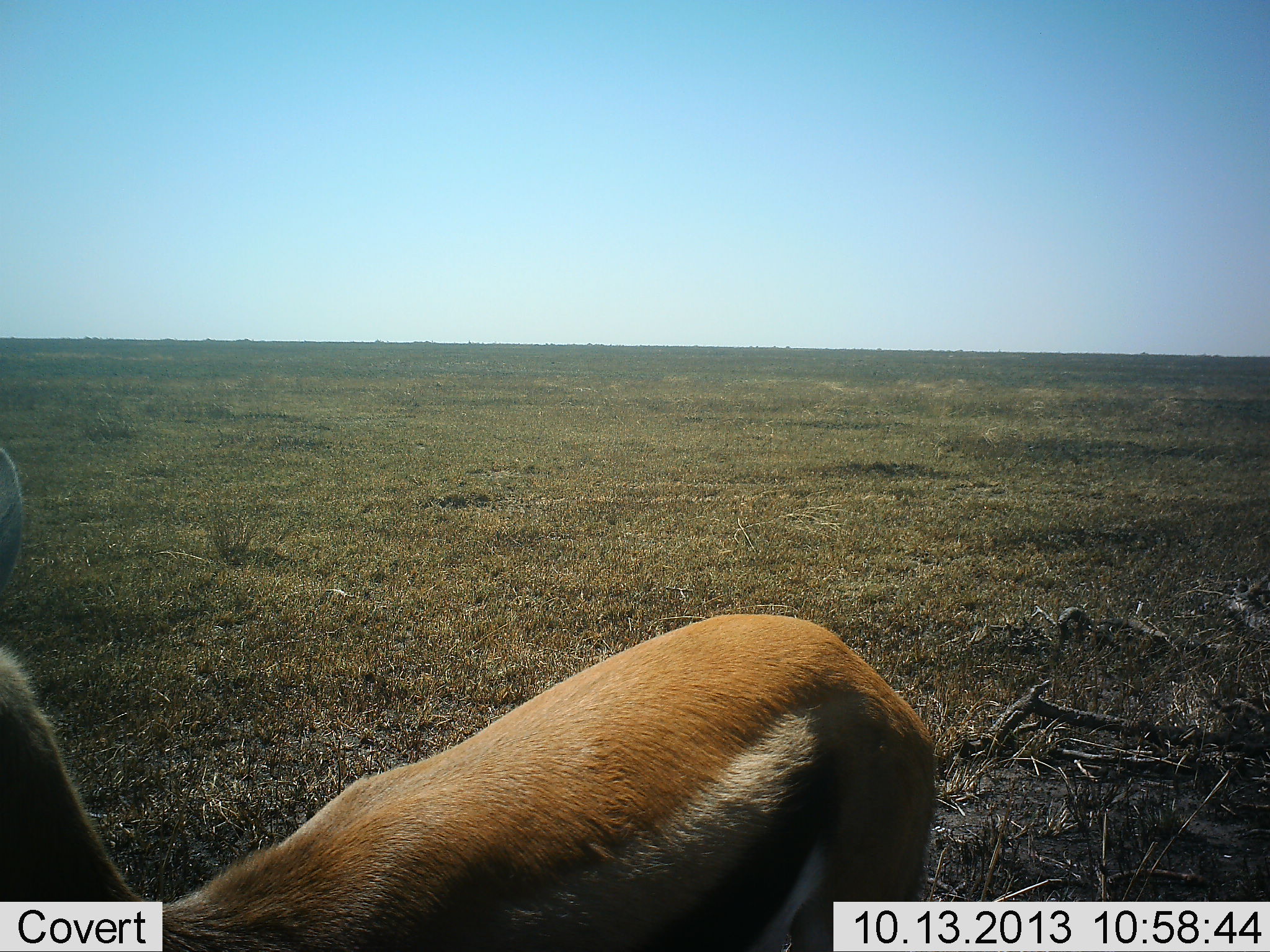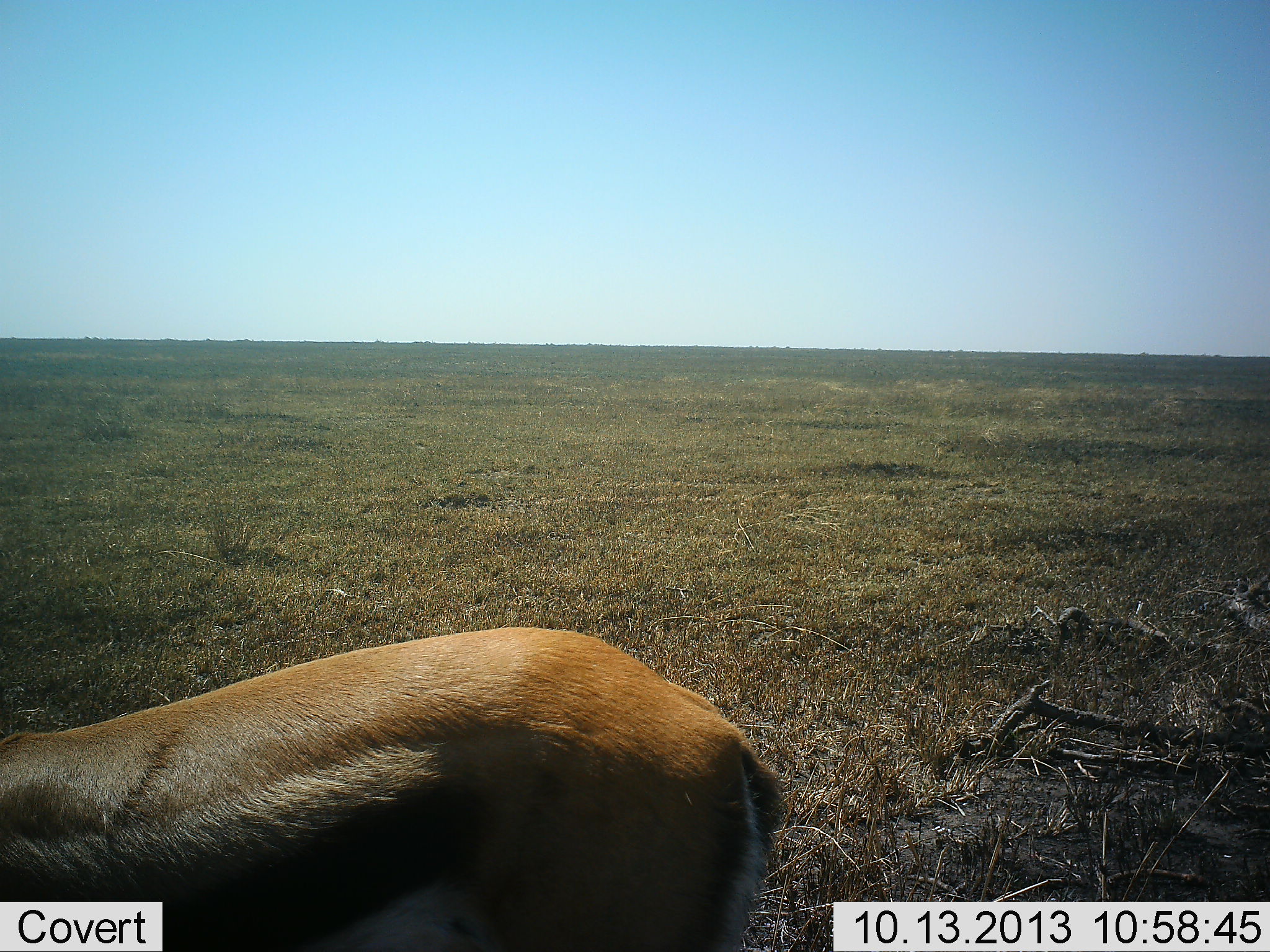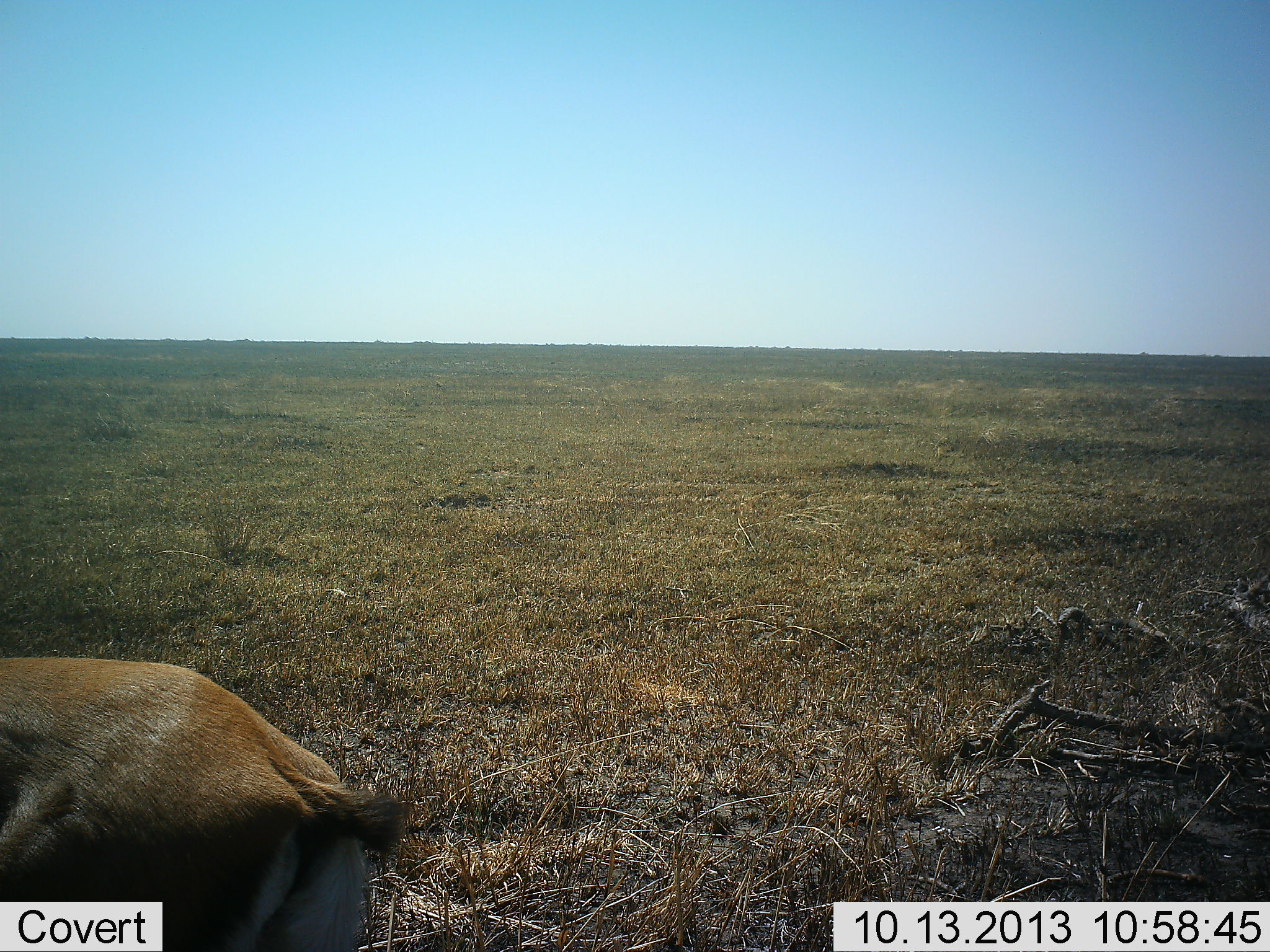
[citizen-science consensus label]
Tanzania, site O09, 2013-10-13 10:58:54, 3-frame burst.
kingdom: Animalia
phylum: Chordata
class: Mammalia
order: Artiodactyla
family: Bovidae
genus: Eudorcas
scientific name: Eudorcas thomsonii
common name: thomson's gazelle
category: gazellethomsons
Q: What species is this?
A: Gazellethomsons (thomson's gazelle) (Eudorcas thomsonii).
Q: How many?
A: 1.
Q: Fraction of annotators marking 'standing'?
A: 29%.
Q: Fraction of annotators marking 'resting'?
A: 0%.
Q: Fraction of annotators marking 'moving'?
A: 71%.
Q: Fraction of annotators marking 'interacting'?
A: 0%.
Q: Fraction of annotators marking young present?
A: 0%.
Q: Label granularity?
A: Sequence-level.